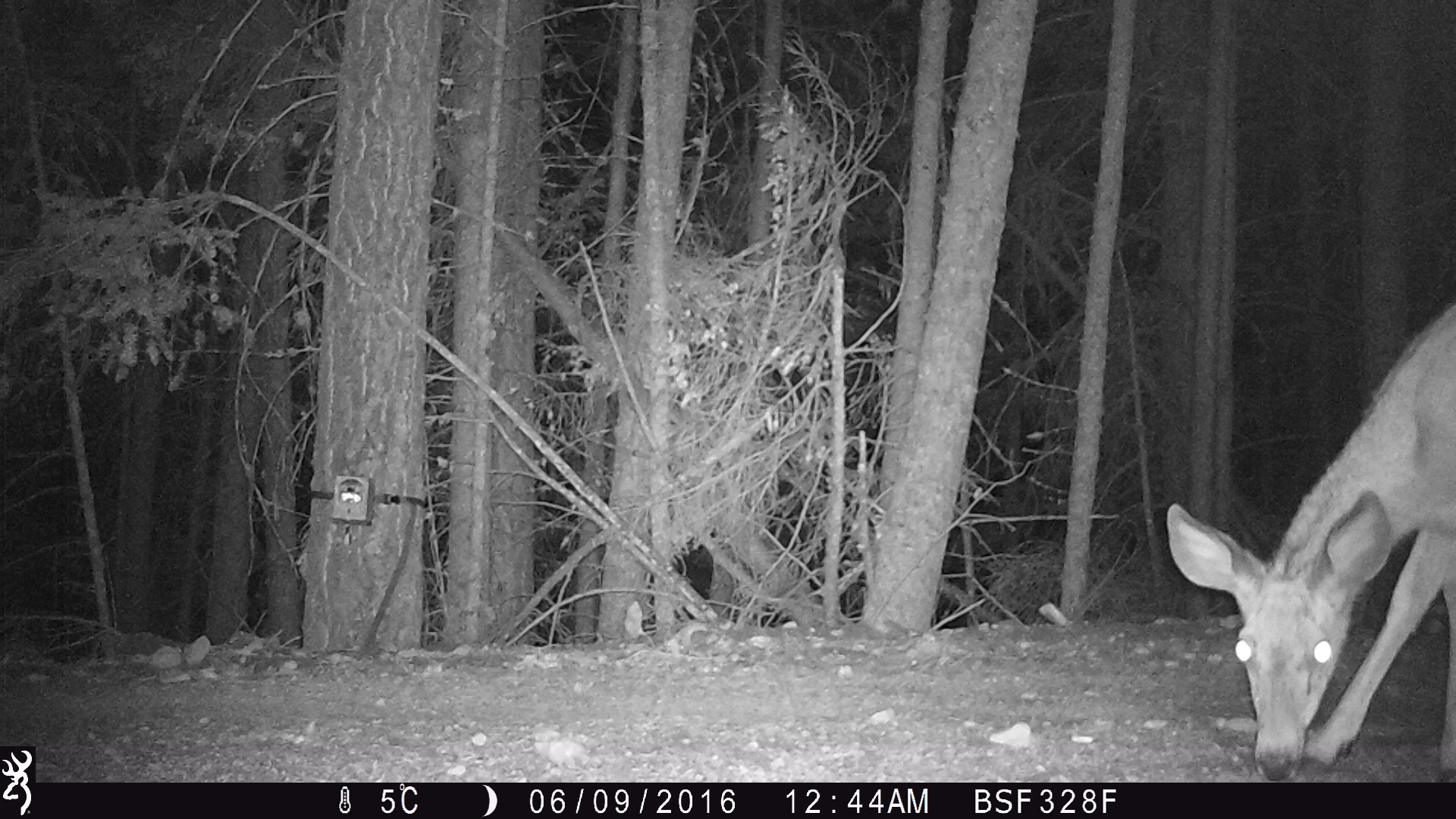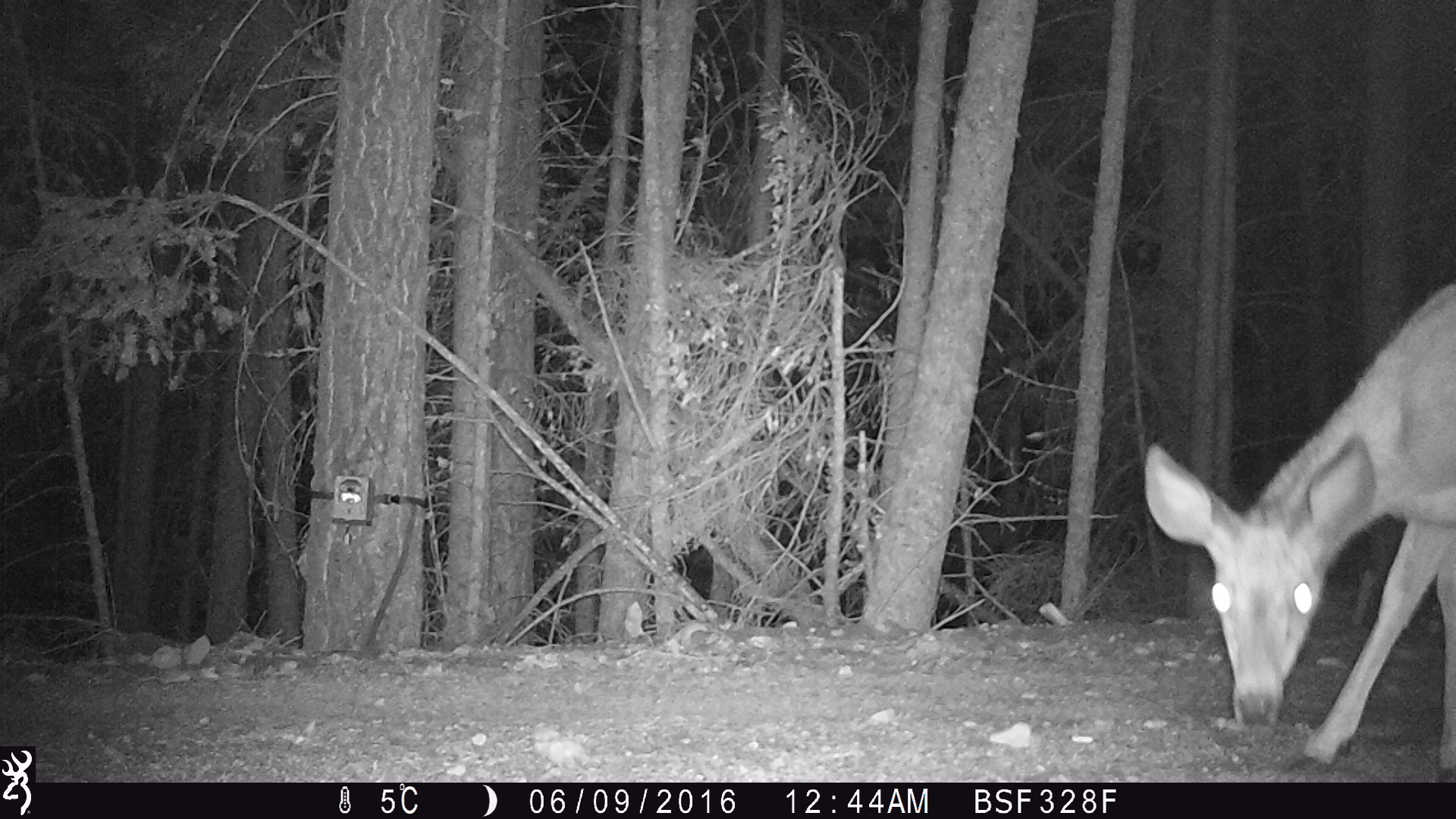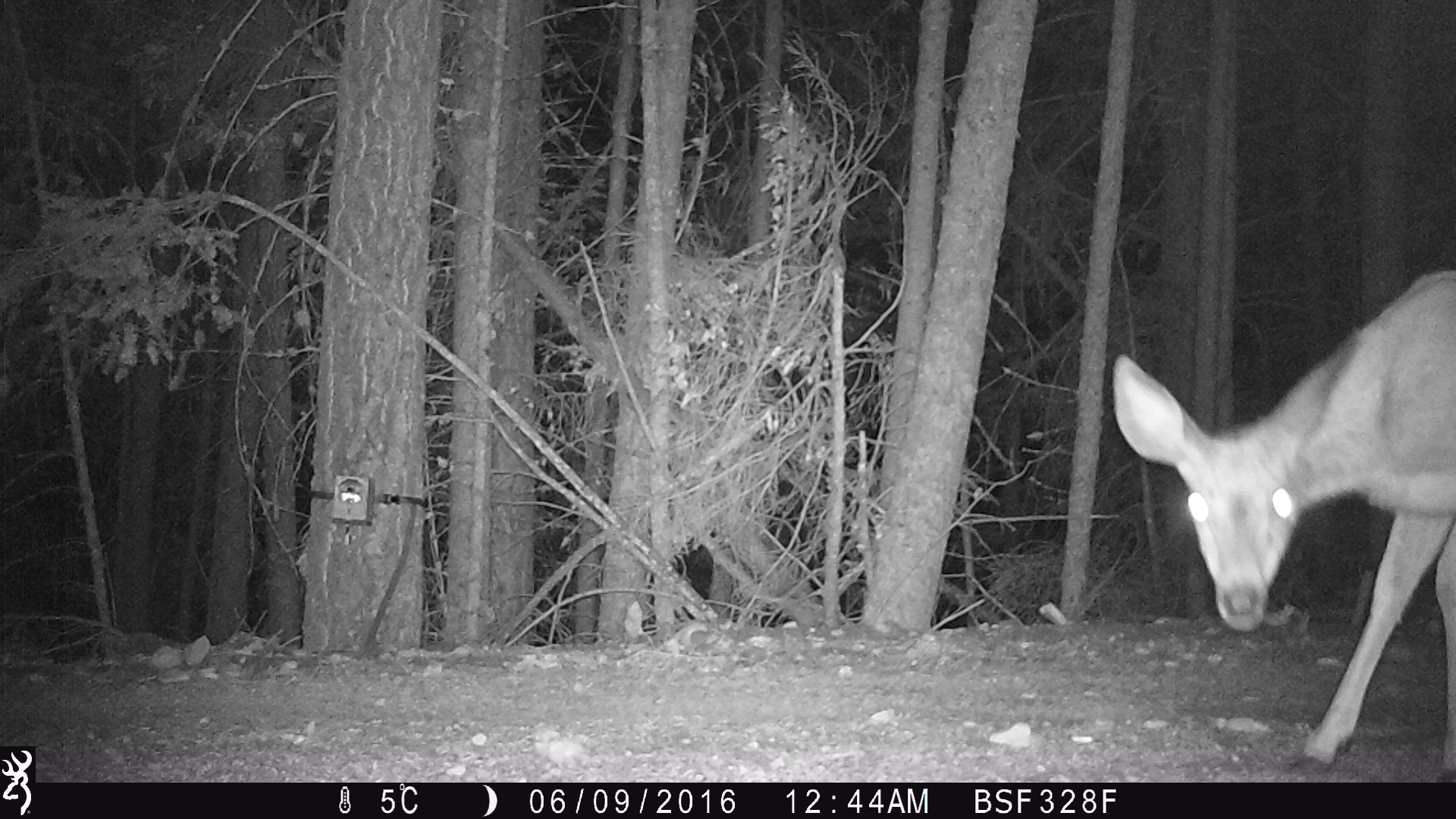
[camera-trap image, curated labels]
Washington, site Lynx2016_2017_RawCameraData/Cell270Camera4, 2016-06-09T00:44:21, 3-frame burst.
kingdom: Animalia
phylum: Chordata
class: Mammalia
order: Artiodactyla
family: Cervidae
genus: Odocoileus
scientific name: Odocoileus hemionus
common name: mule deer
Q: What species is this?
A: Odocoileus hemionus (mule deer).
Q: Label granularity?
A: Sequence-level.